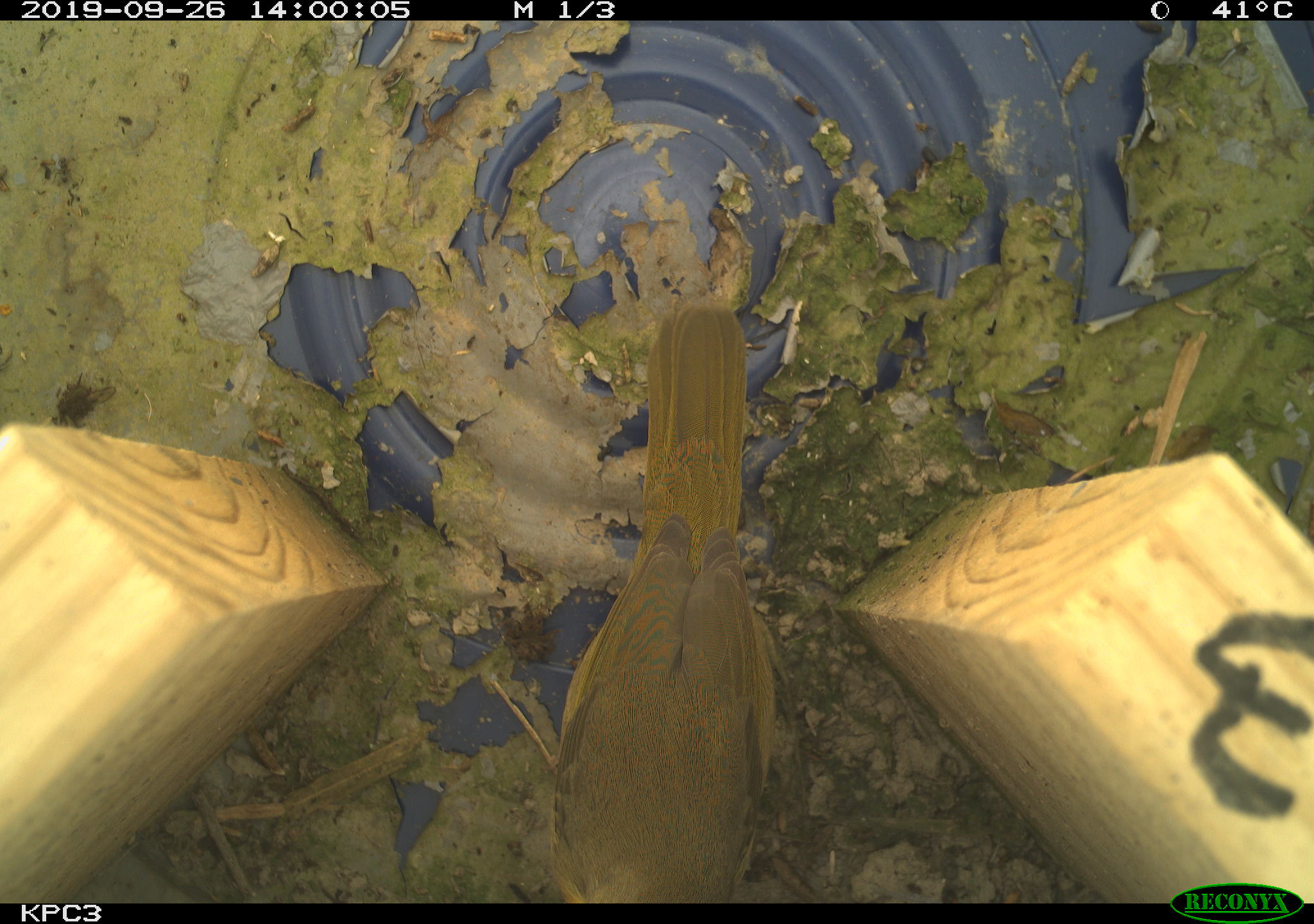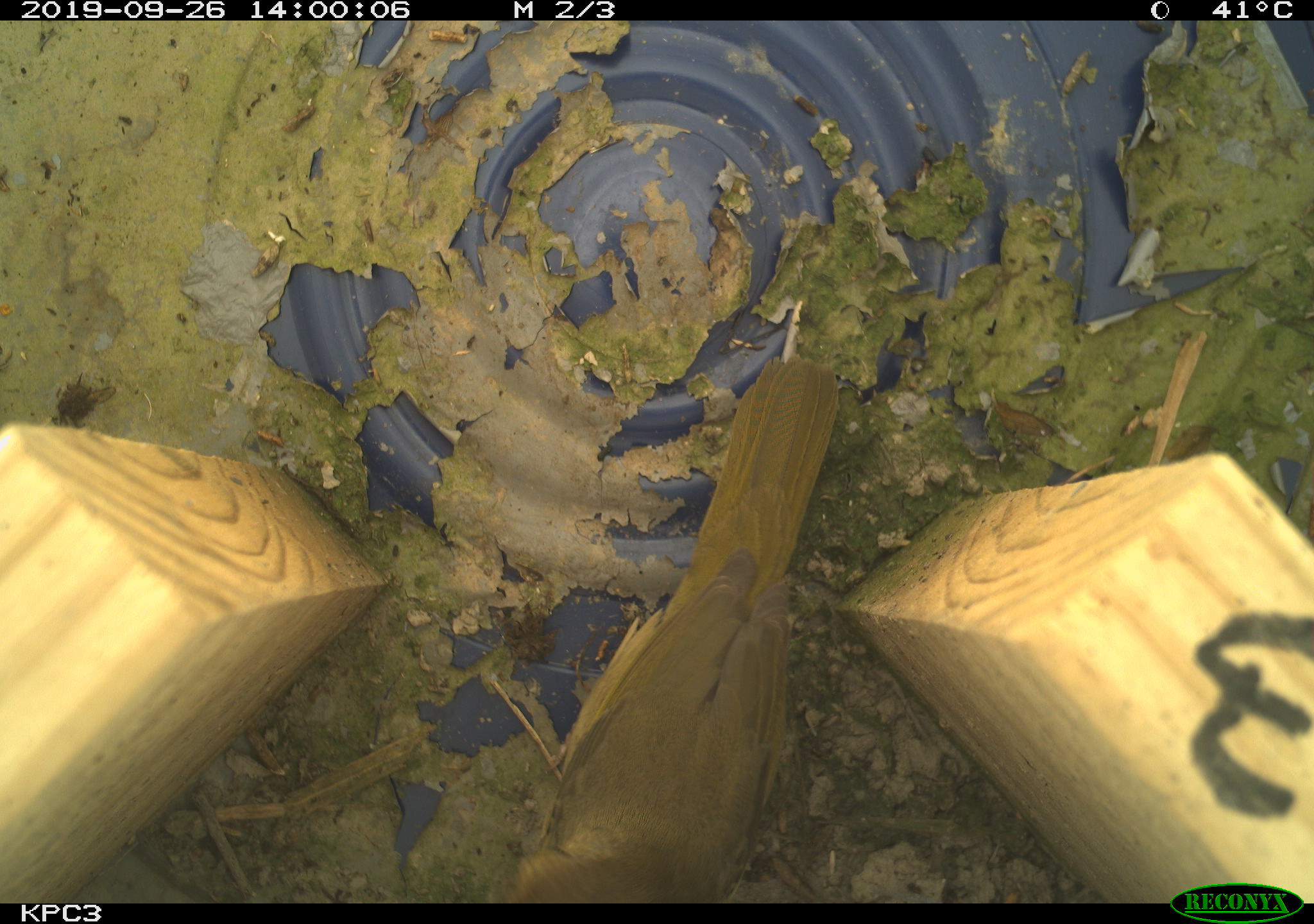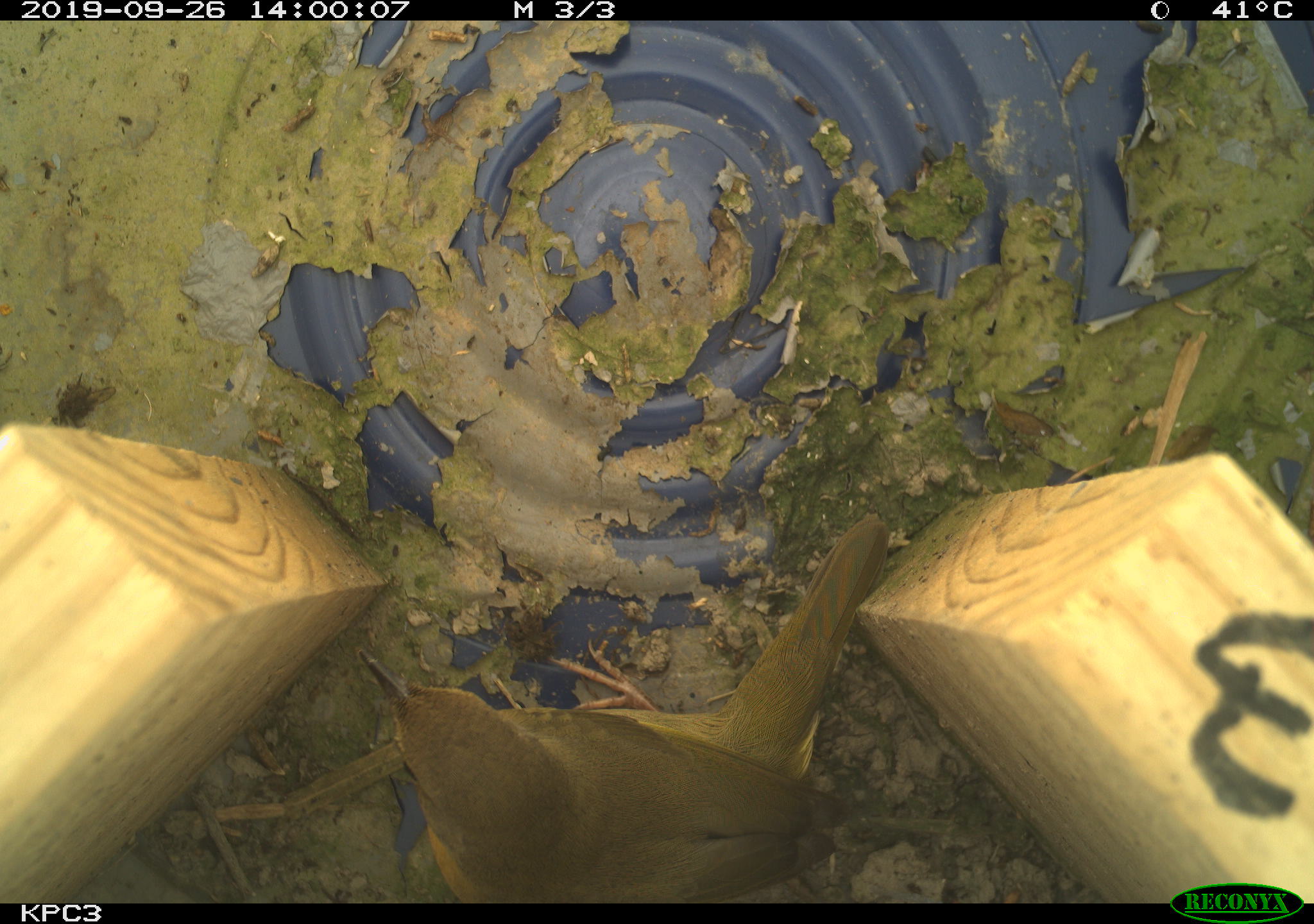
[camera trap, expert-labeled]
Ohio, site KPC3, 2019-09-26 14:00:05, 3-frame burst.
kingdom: Animalia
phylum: Chordata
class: Aves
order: Passeriformes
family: Parulidae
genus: Geothlypis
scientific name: Geothlypis trichas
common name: common yellowthroat